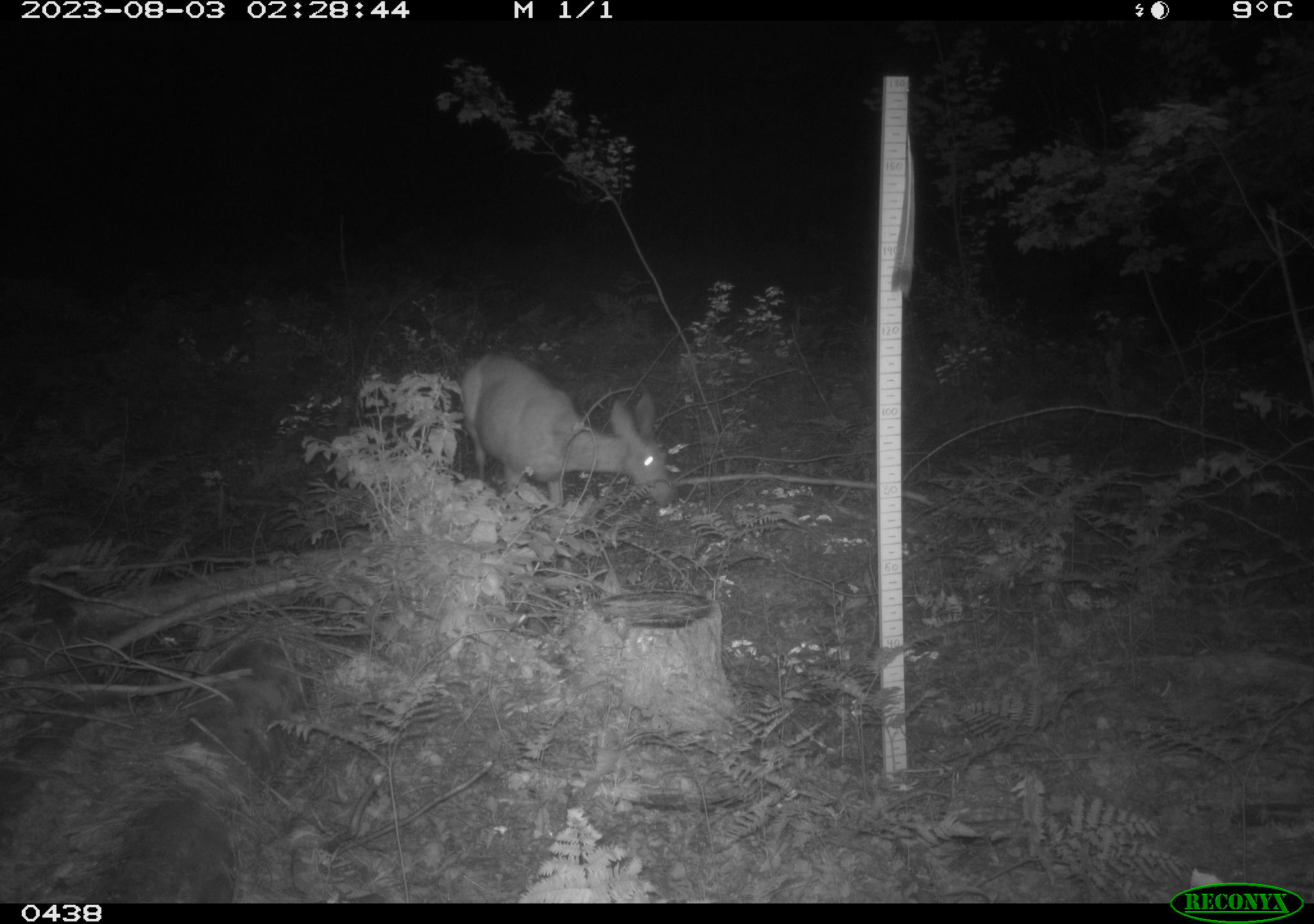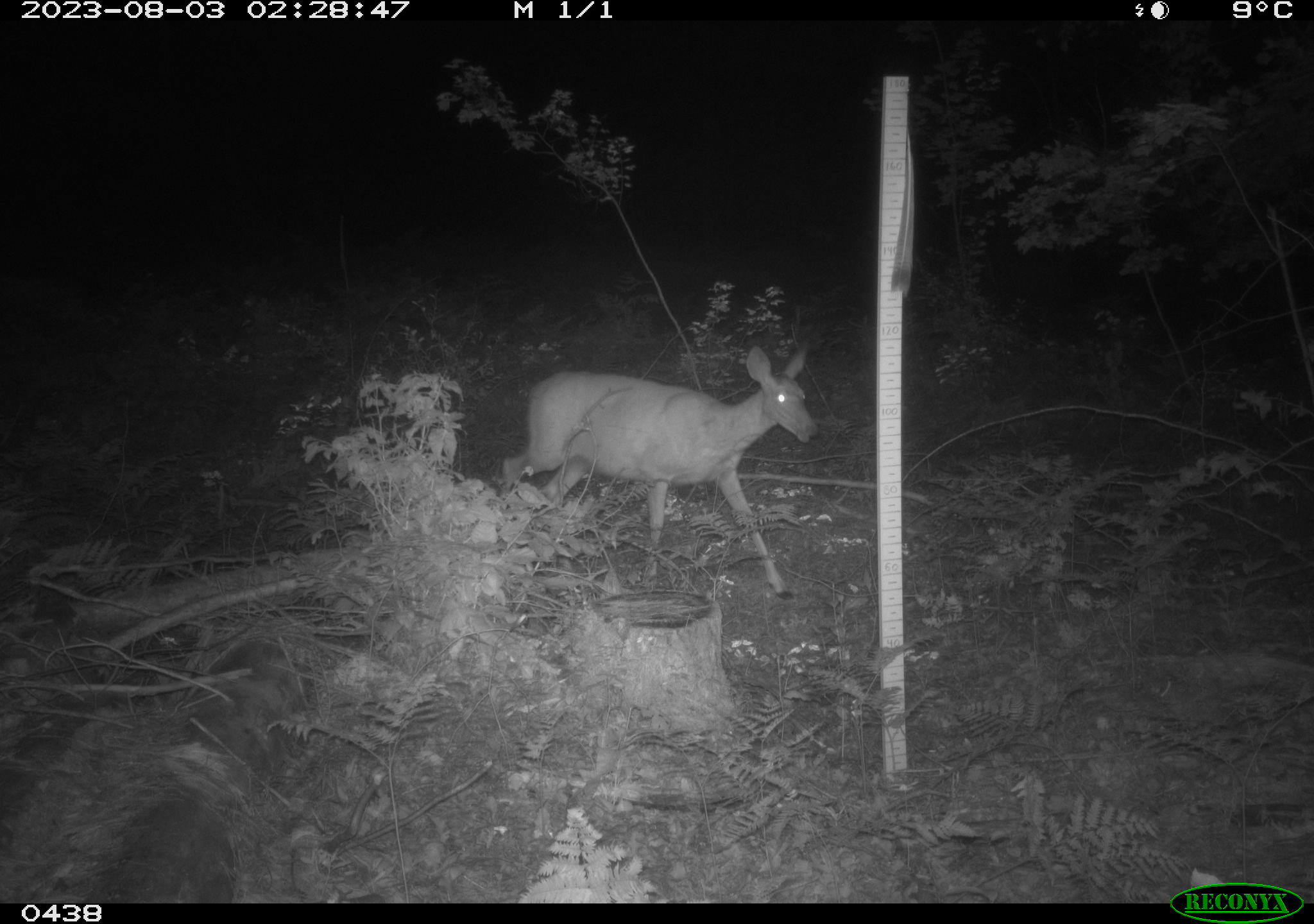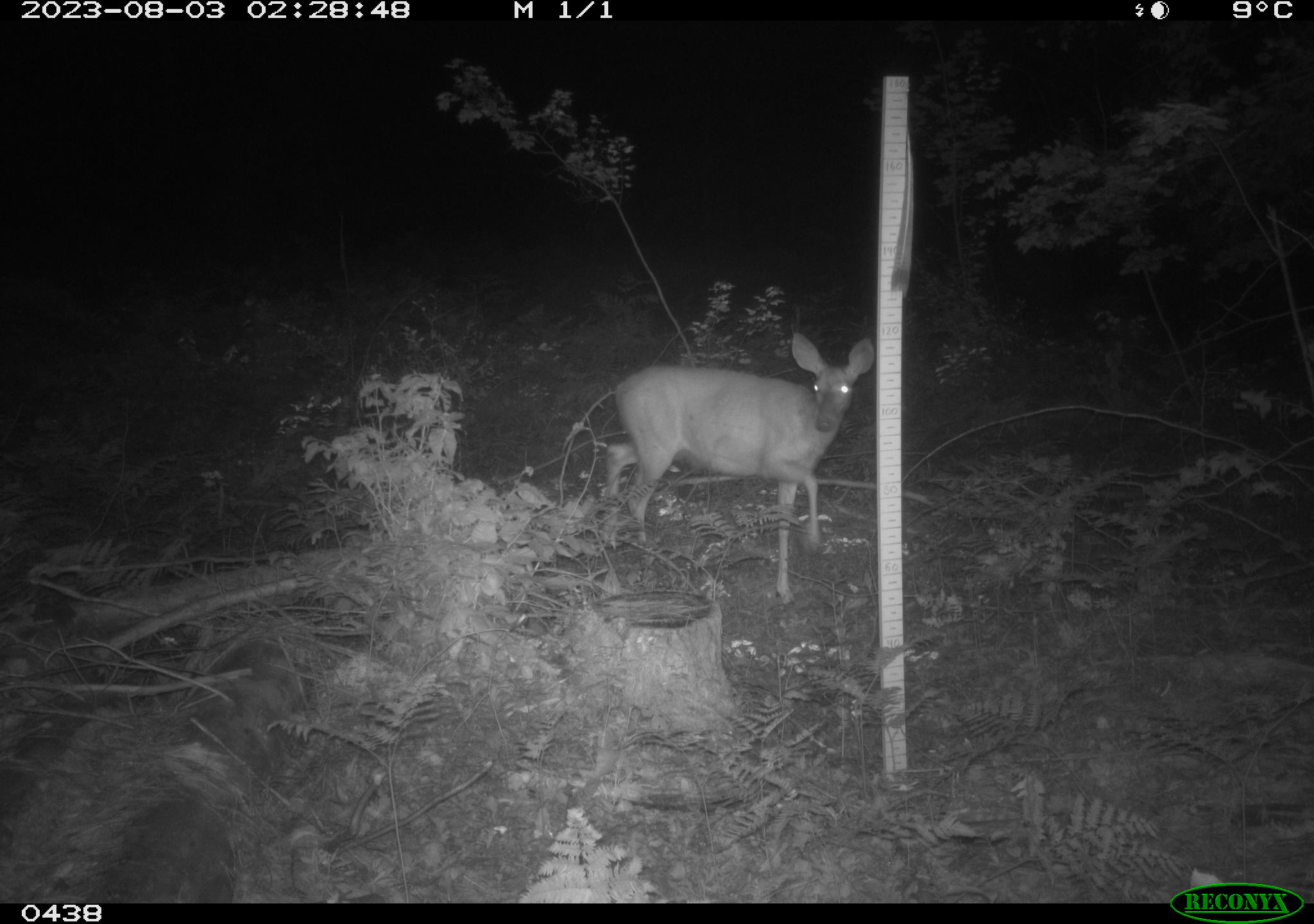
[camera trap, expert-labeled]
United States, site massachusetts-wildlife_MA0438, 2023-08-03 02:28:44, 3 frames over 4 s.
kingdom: Animalia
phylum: Chordata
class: Mammalia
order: Artiodactyla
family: Cervidae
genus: Odocoileus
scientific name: Odocoileus virginianus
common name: white-tailed deer